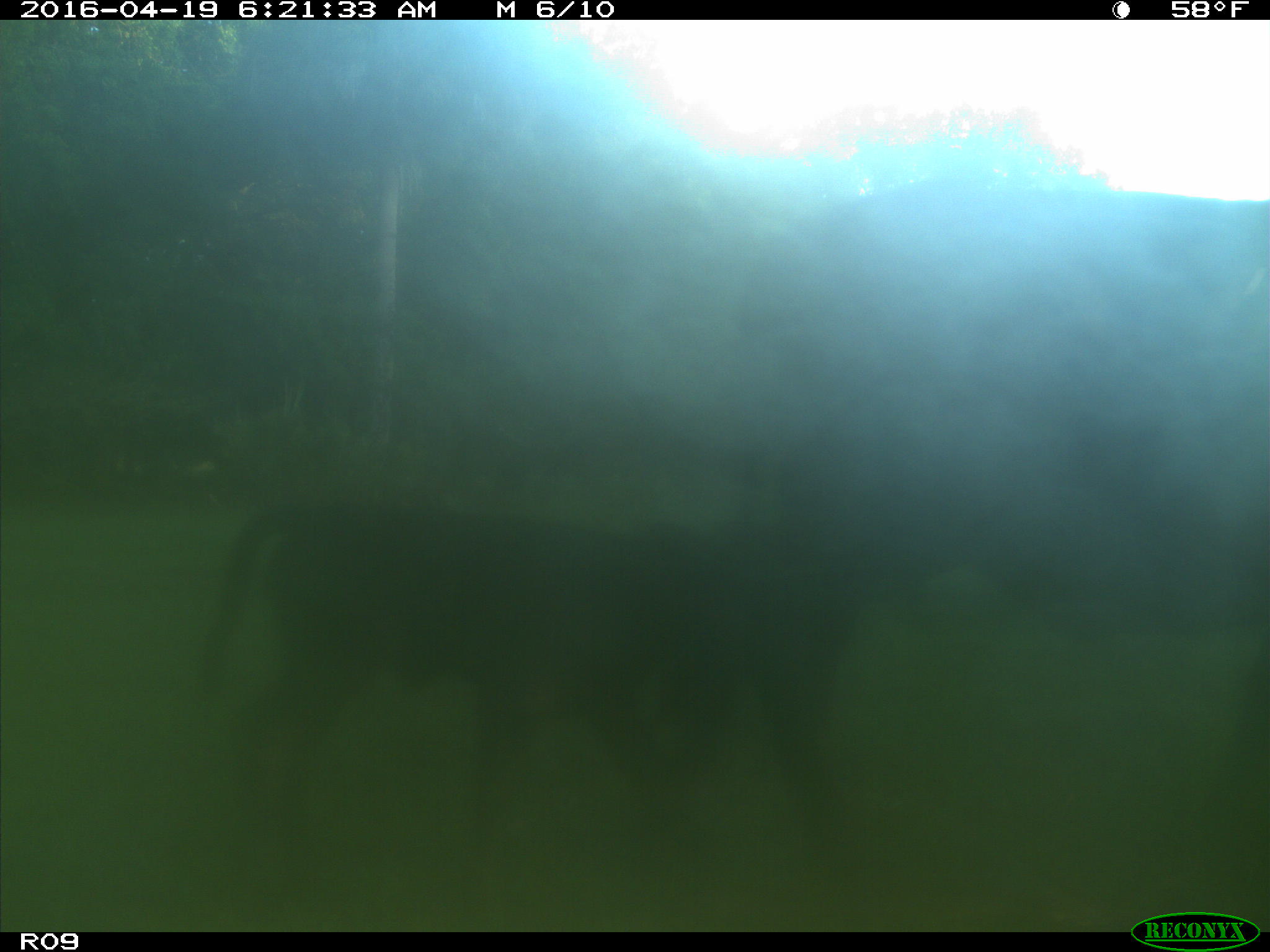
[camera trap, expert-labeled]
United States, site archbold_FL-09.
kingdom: Animalia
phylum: Chordata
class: Mammalia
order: Artiodactyla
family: Bovidae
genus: Bos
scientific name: Bos taurus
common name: domestic cow